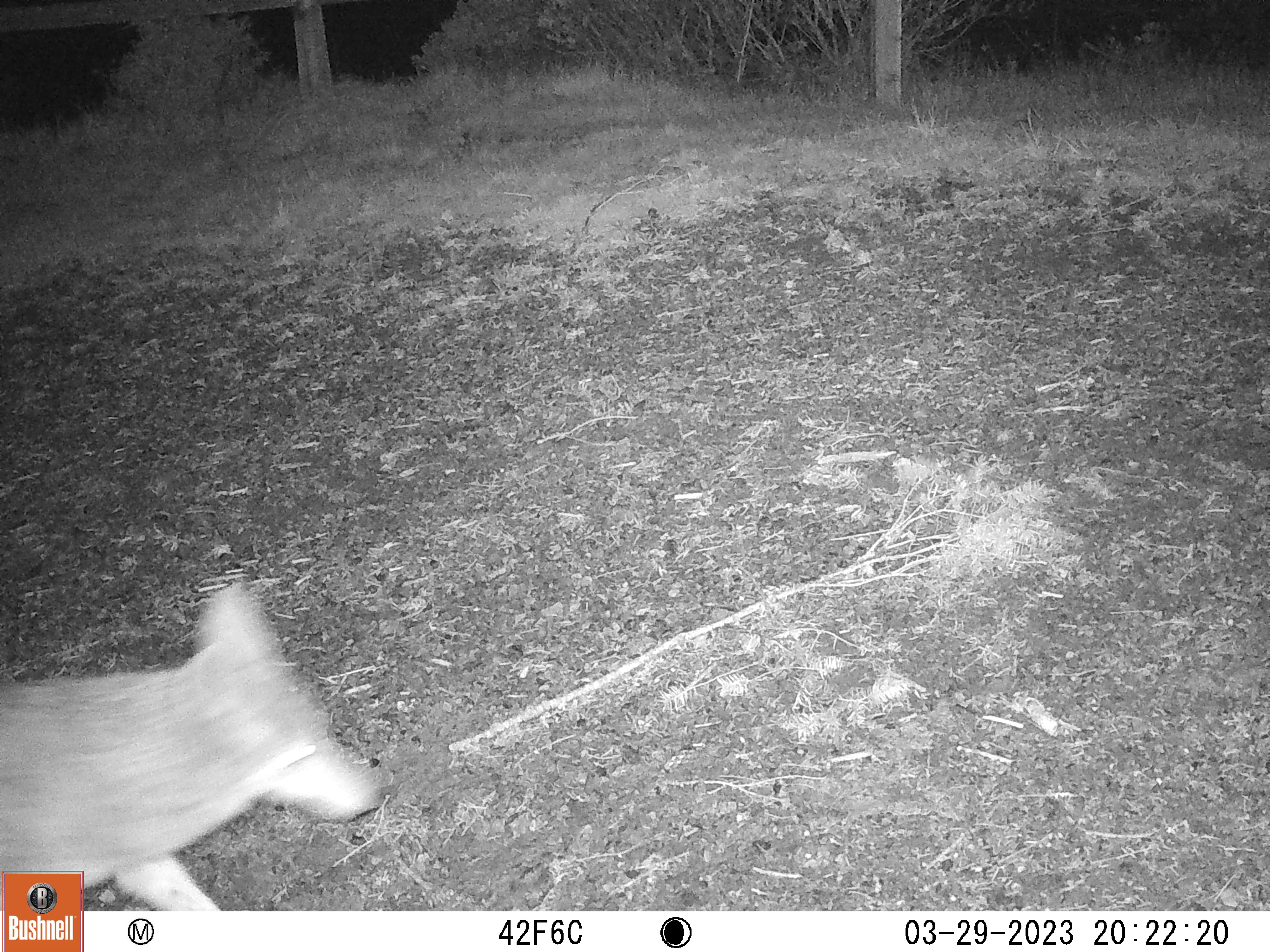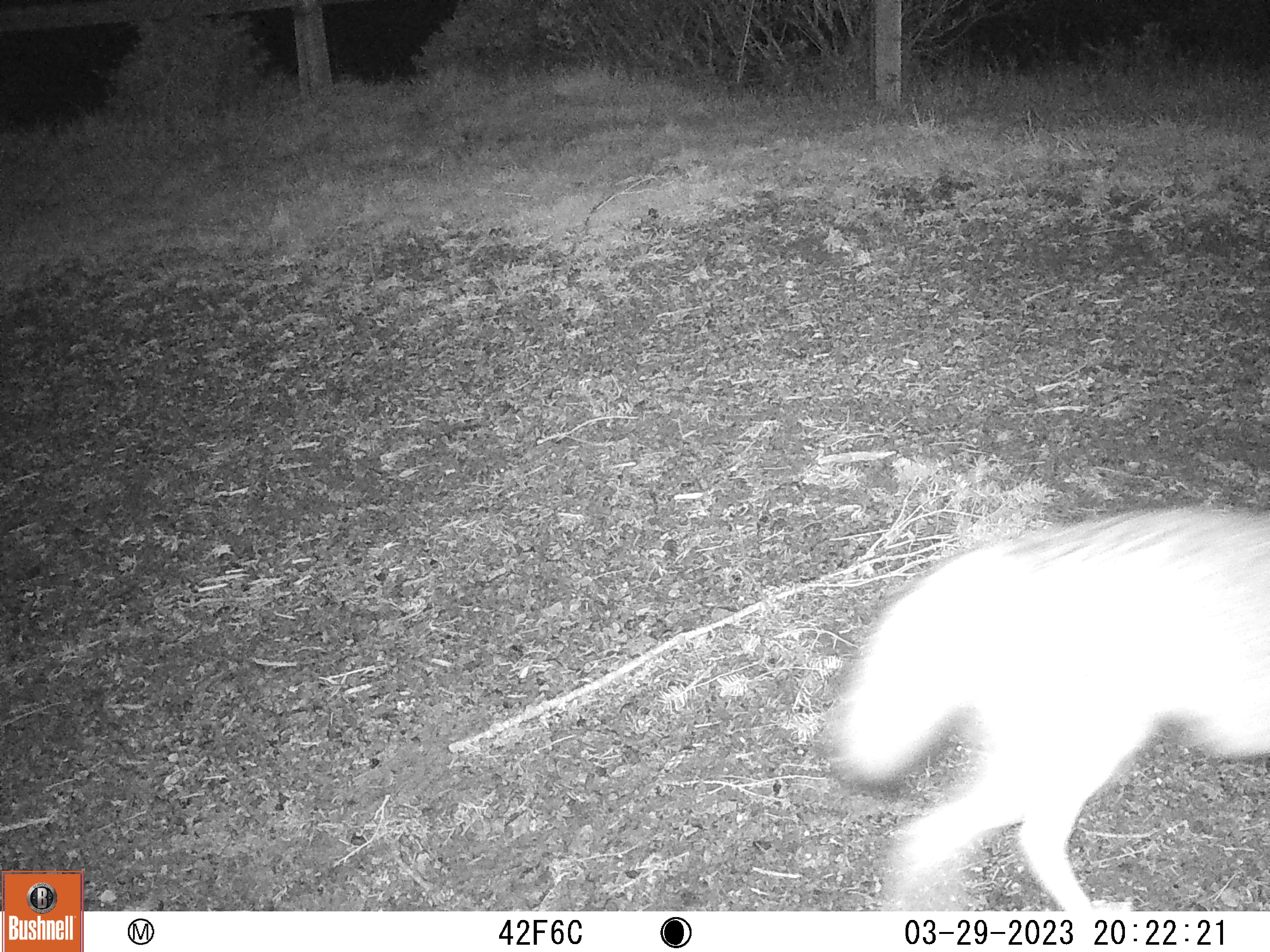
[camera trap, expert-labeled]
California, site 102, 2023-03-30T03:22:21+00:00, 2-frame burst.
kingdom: Animalia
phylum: Chordata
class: Mammalia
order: Carnivora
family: Canidae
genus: Canis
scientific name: Canis latrans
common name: coyote